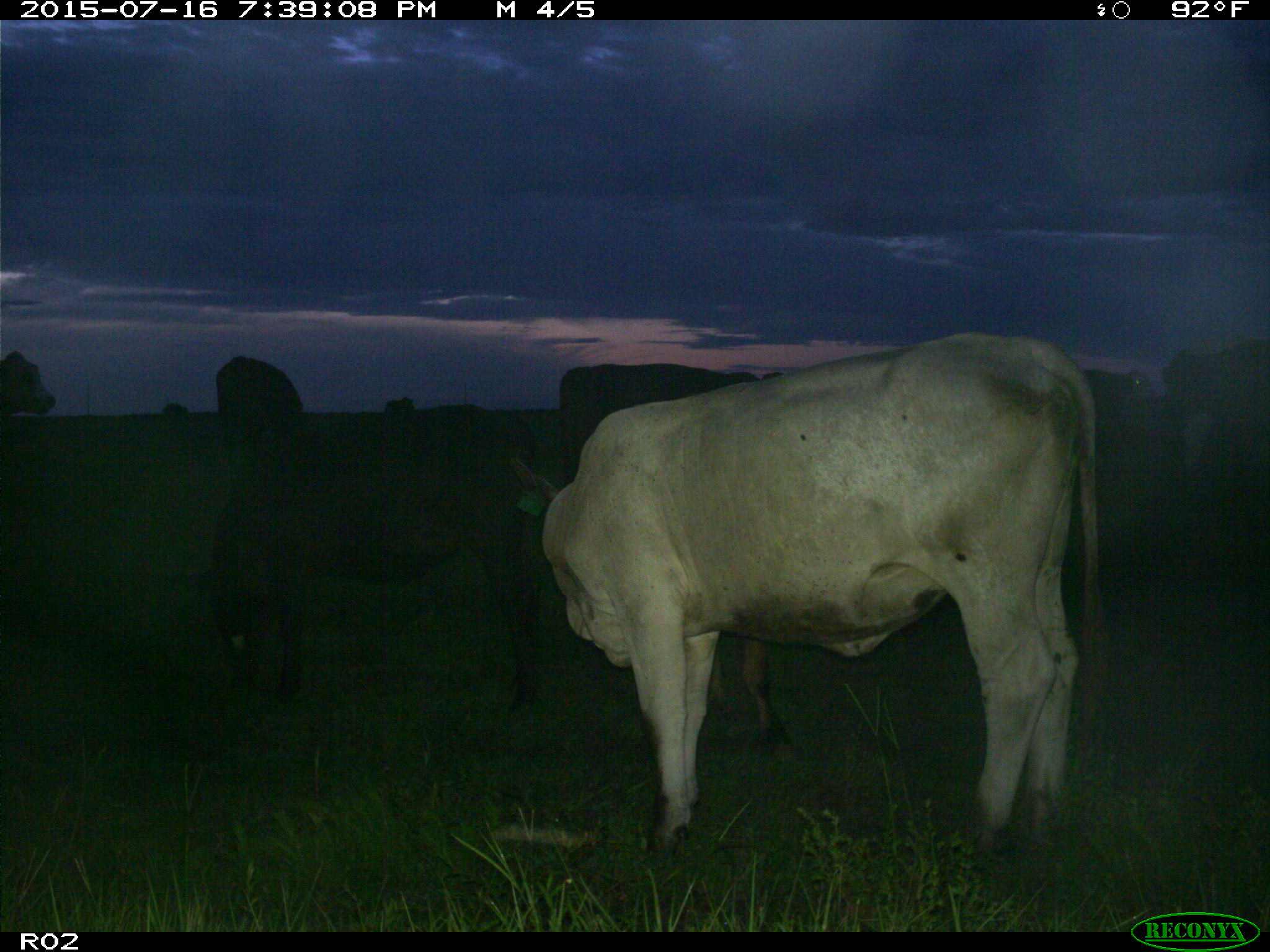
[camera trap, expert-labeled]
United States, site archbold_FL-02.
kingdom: Animalia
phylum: Chordata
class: Mammalia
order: Artiodactyla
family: Bovidae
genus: Bos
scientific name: Bos taurus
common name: domestic cow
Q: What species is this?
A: Bos taurus (domestic cow).